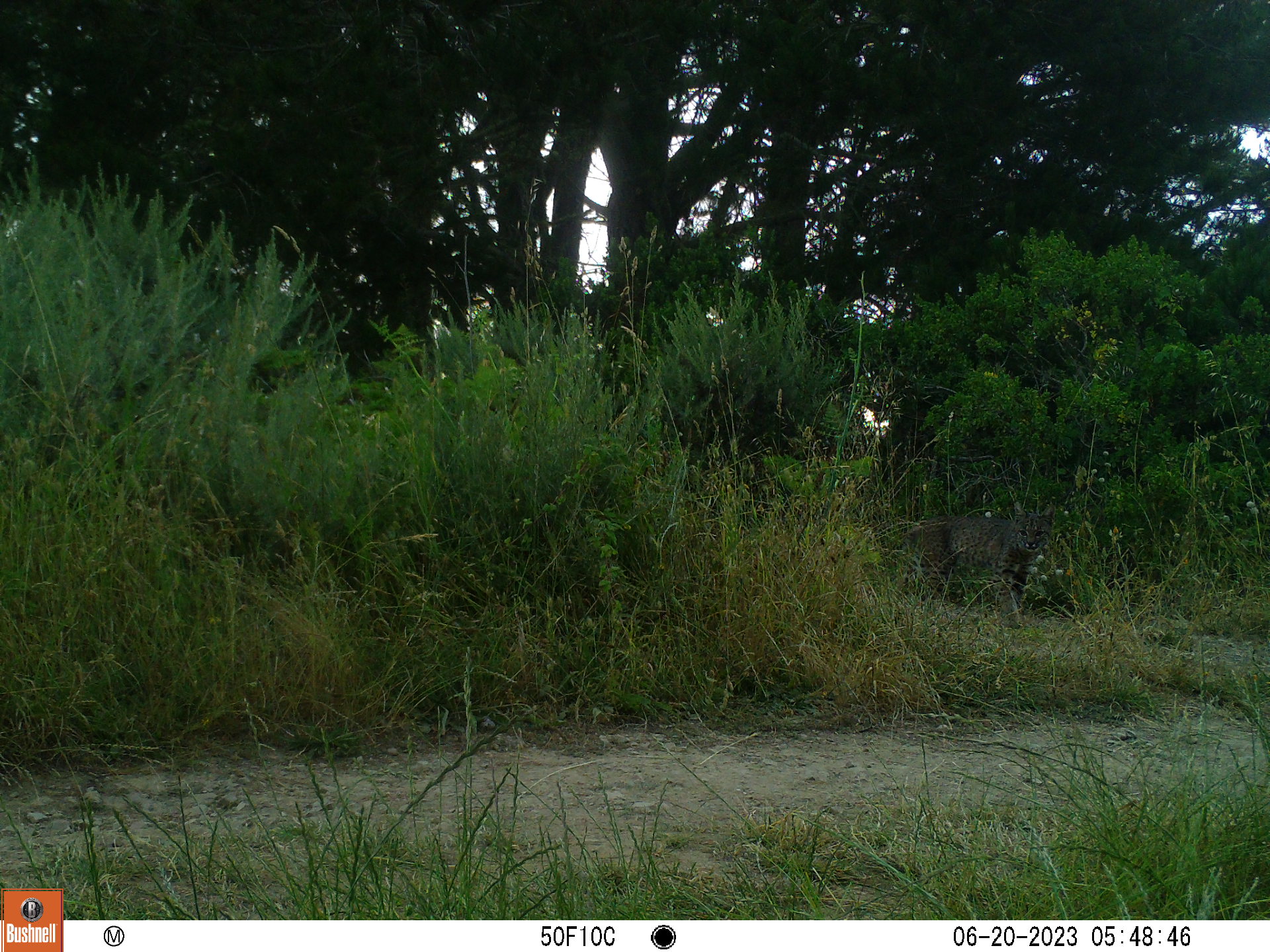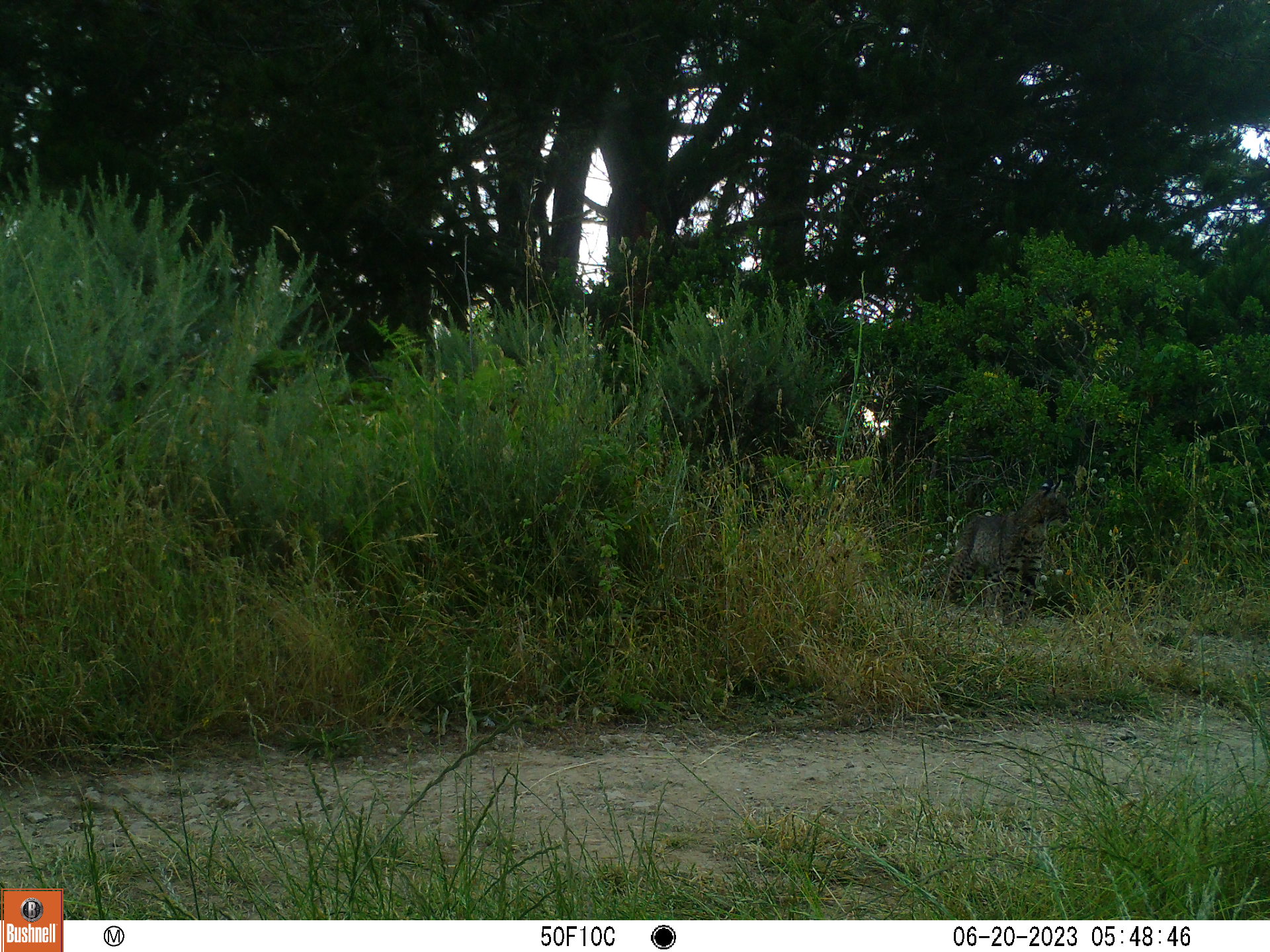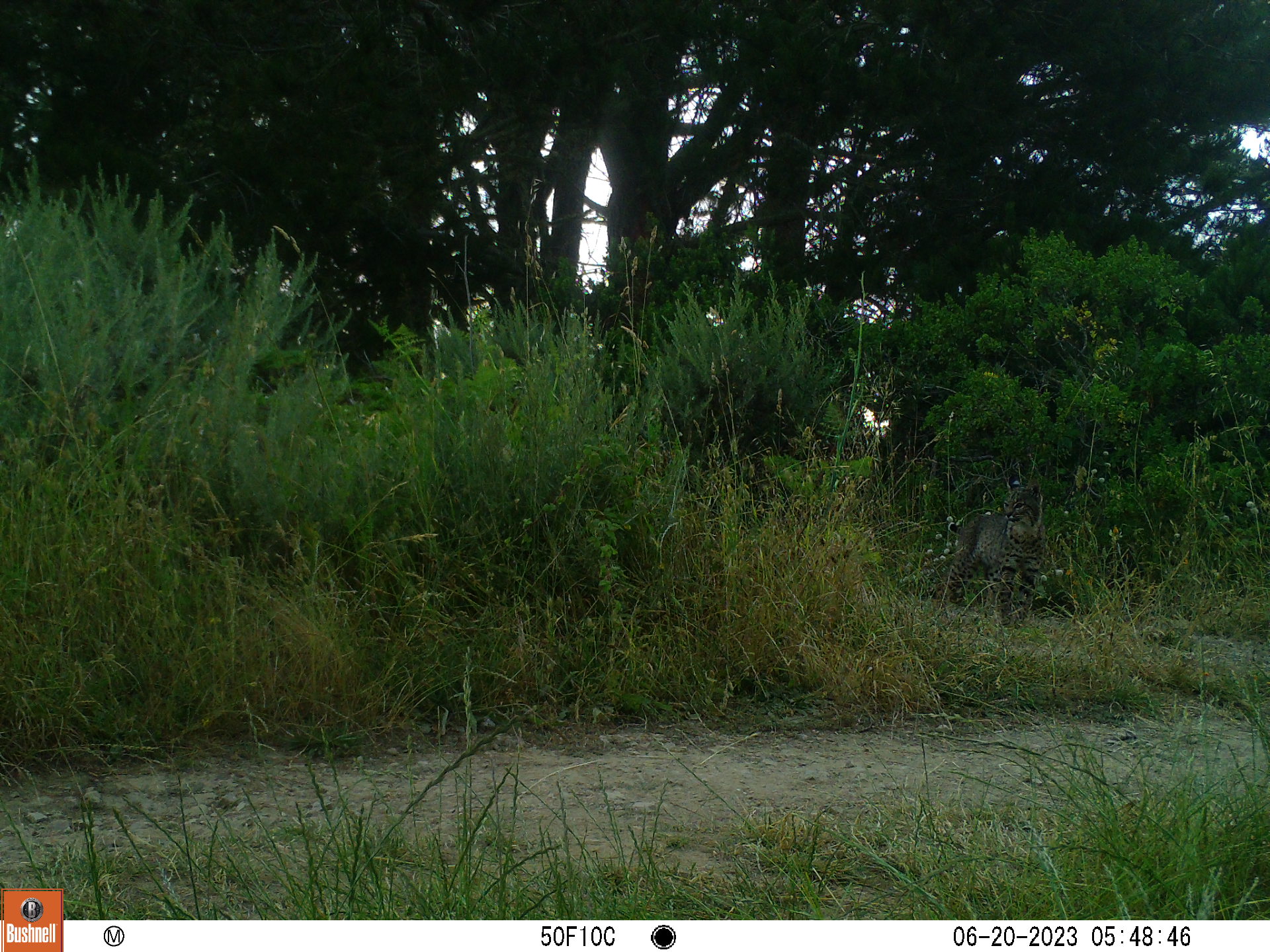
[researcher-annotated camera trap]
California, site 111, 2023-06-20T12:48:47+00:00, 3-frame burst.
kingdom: Animalia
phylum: Chordata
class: Mammalia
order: Carnivora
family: Felidae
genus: Lynx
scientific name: Lynx rufus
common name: bobcat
Bobcat (Lynx rufus).